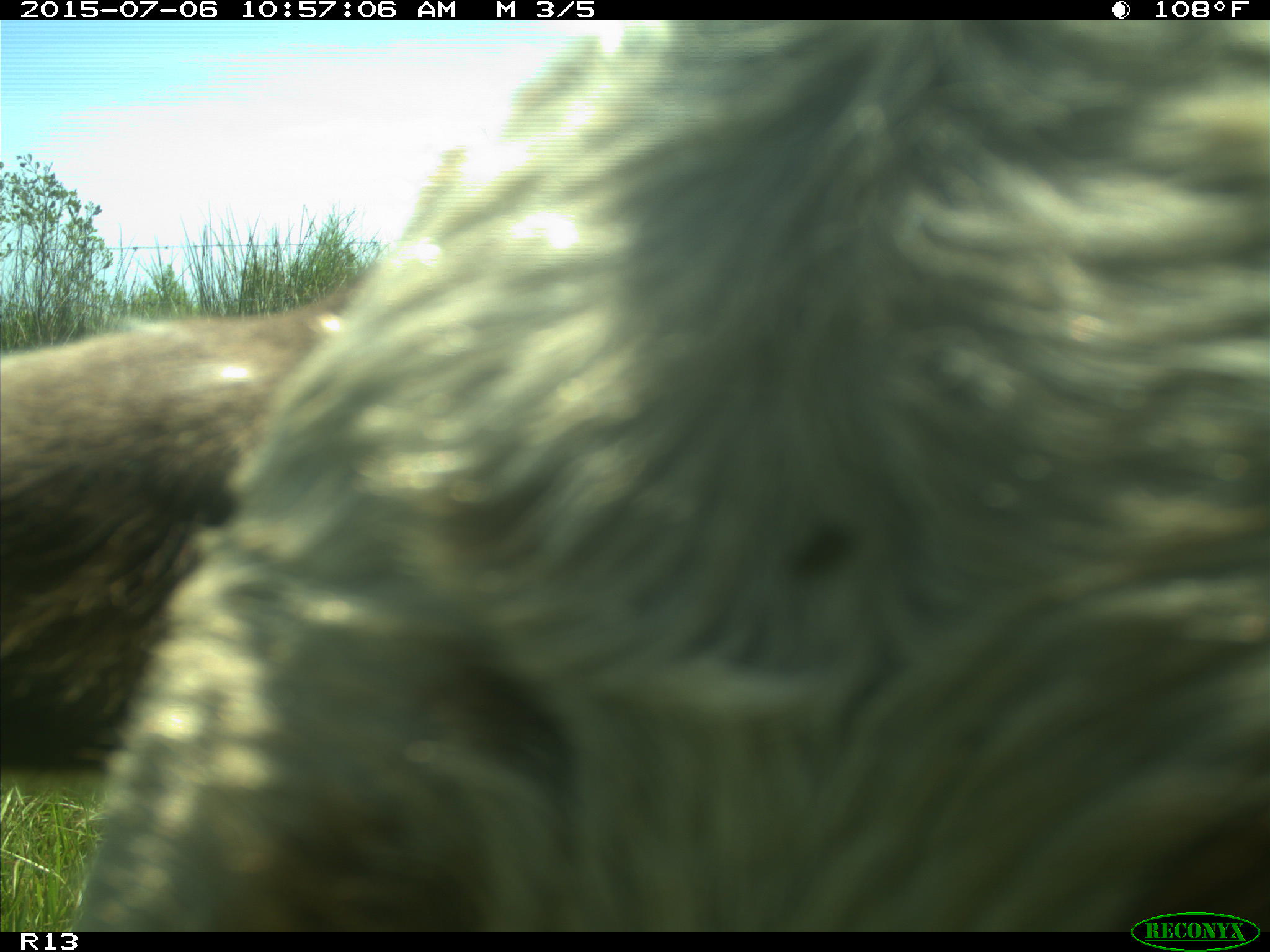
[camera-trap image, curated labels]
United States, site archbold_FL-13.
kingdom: Animalia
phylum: Chordata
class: Mammalia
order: Artiodactyla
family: Bovidae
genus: Bos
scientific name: Bos taurus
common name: domestic cow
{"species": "Bos taurus (domestic cow)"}